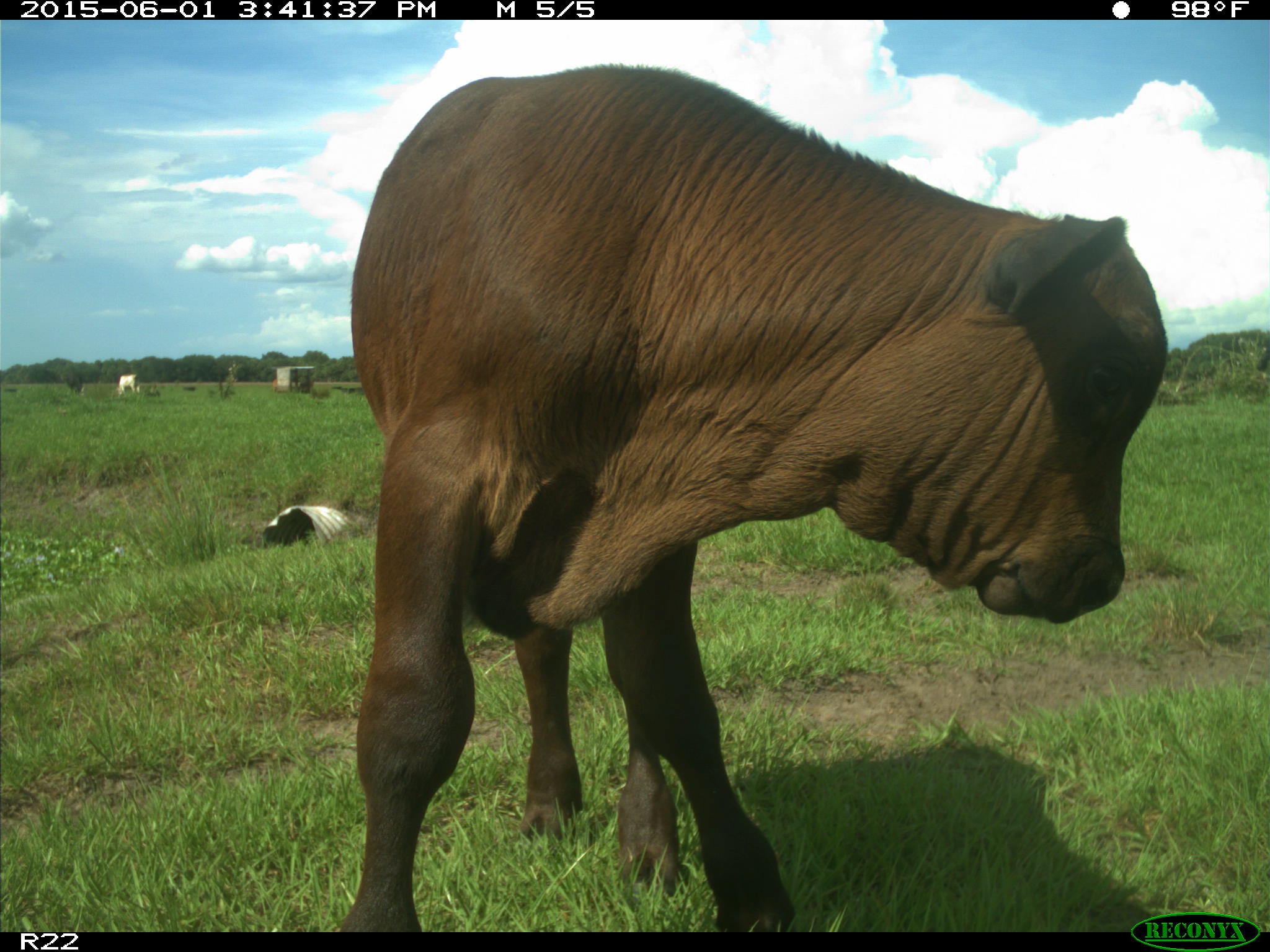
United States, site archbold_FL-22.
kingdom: Animalia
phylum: Chordata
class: Mammalia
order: Artiodactyla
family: Bovidae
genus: Bos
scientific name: Bos taurus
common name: domestic cow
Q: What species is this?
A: Bos taurus (domestic cow).